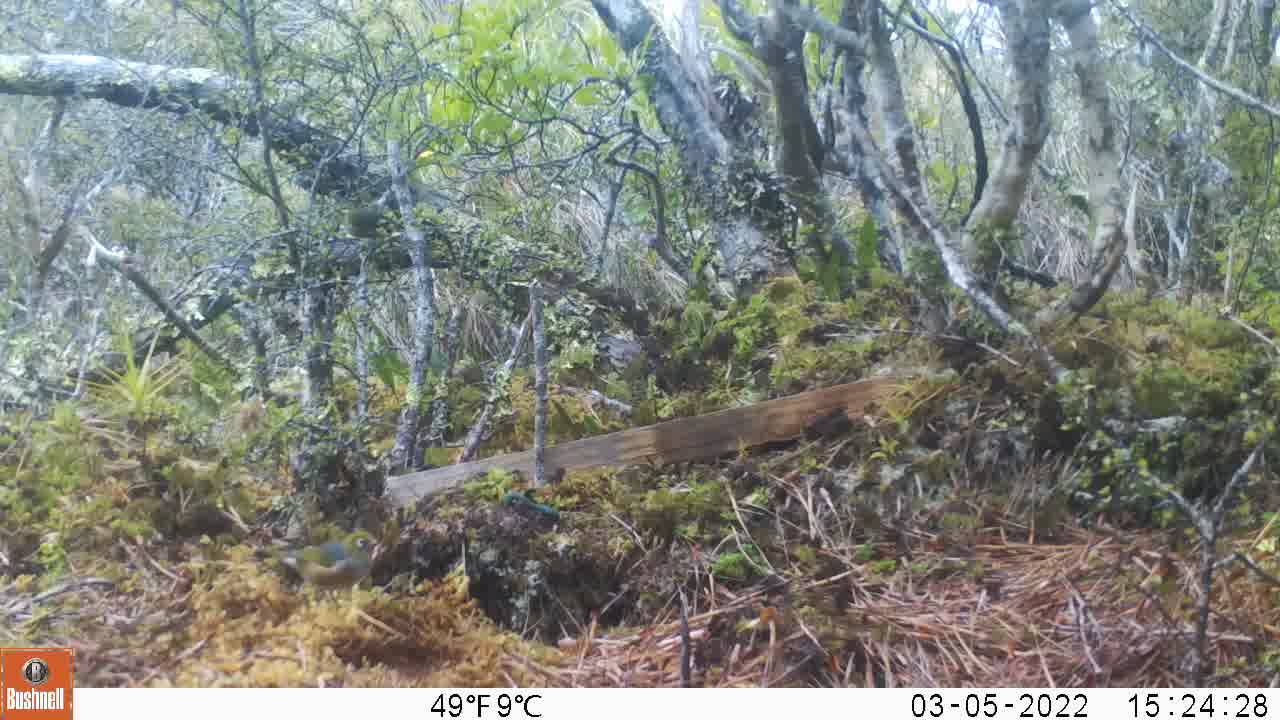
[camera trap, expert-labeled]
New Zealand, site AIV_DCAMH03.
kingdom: Animalia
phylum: Chordata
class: Aves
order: Passeriformes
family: Zosteropidae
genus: Zosterops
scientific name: Zosterops lateralis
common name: silvereye